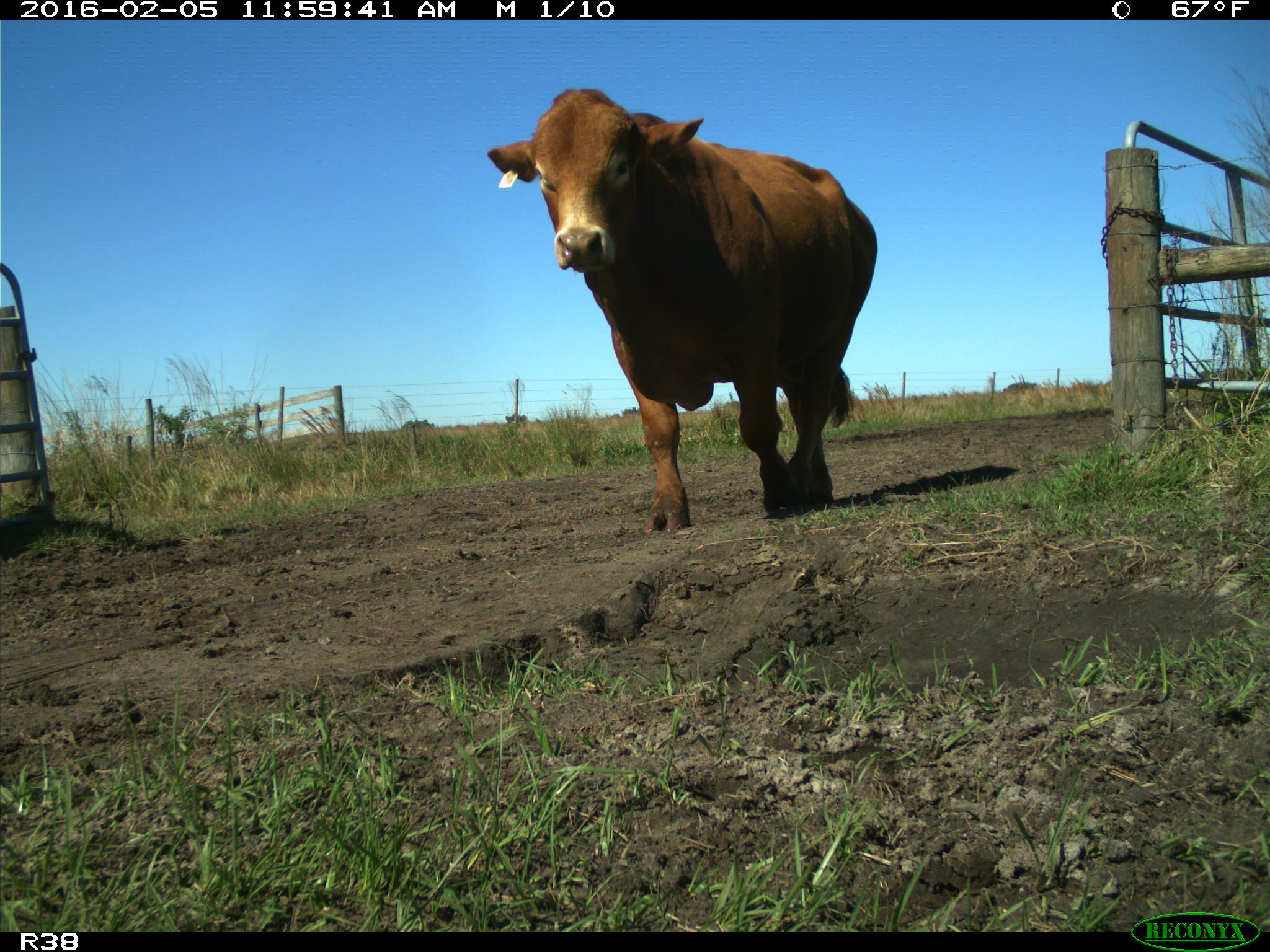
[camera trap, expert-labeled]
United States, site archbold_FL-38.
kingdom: Animalia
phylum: Chordata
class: Mammalia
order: Artiodactyla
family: Bovidae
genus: Bos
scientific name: Bos taurus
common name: domestic cow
Bos taurus (domestic cow).